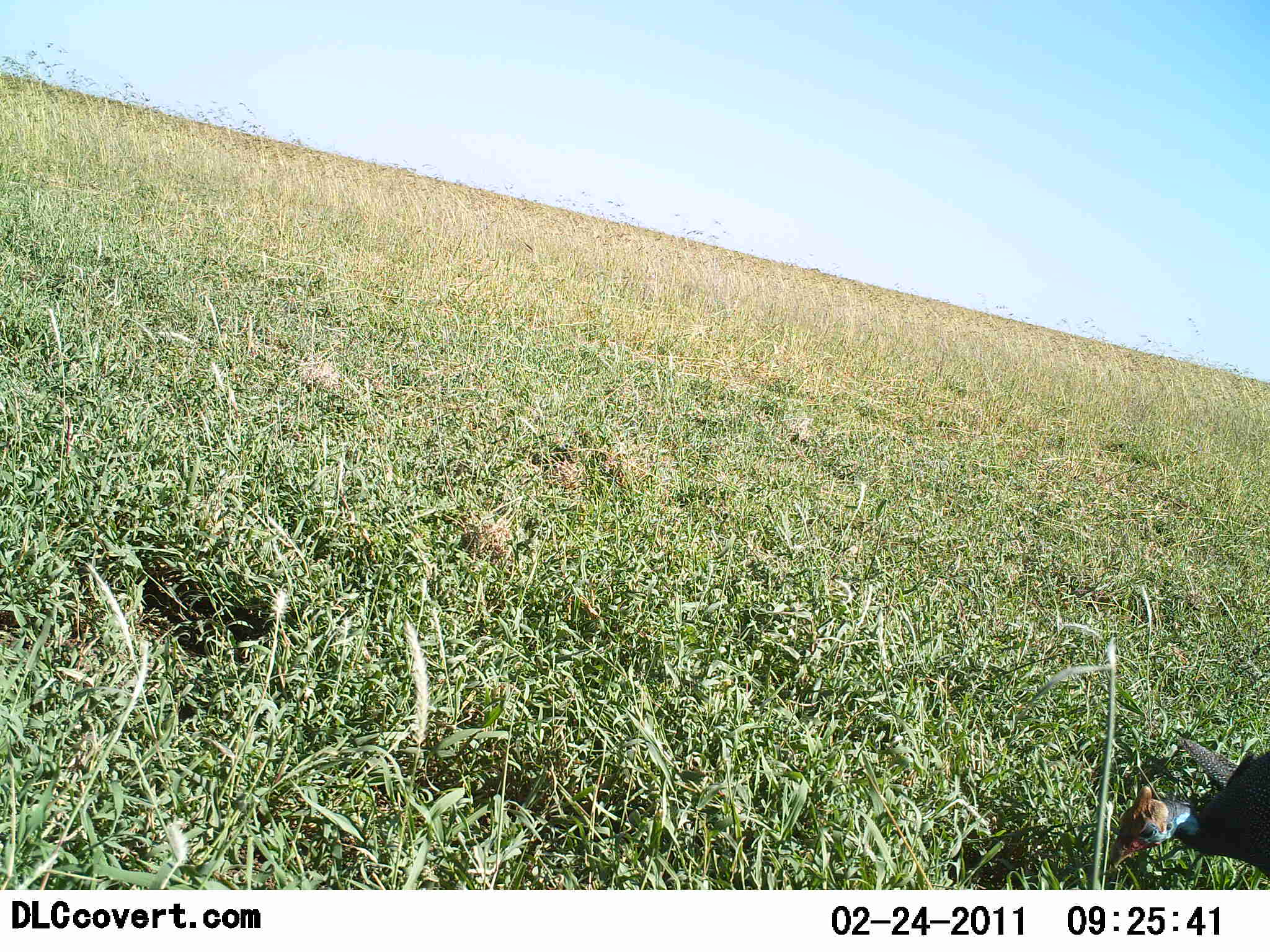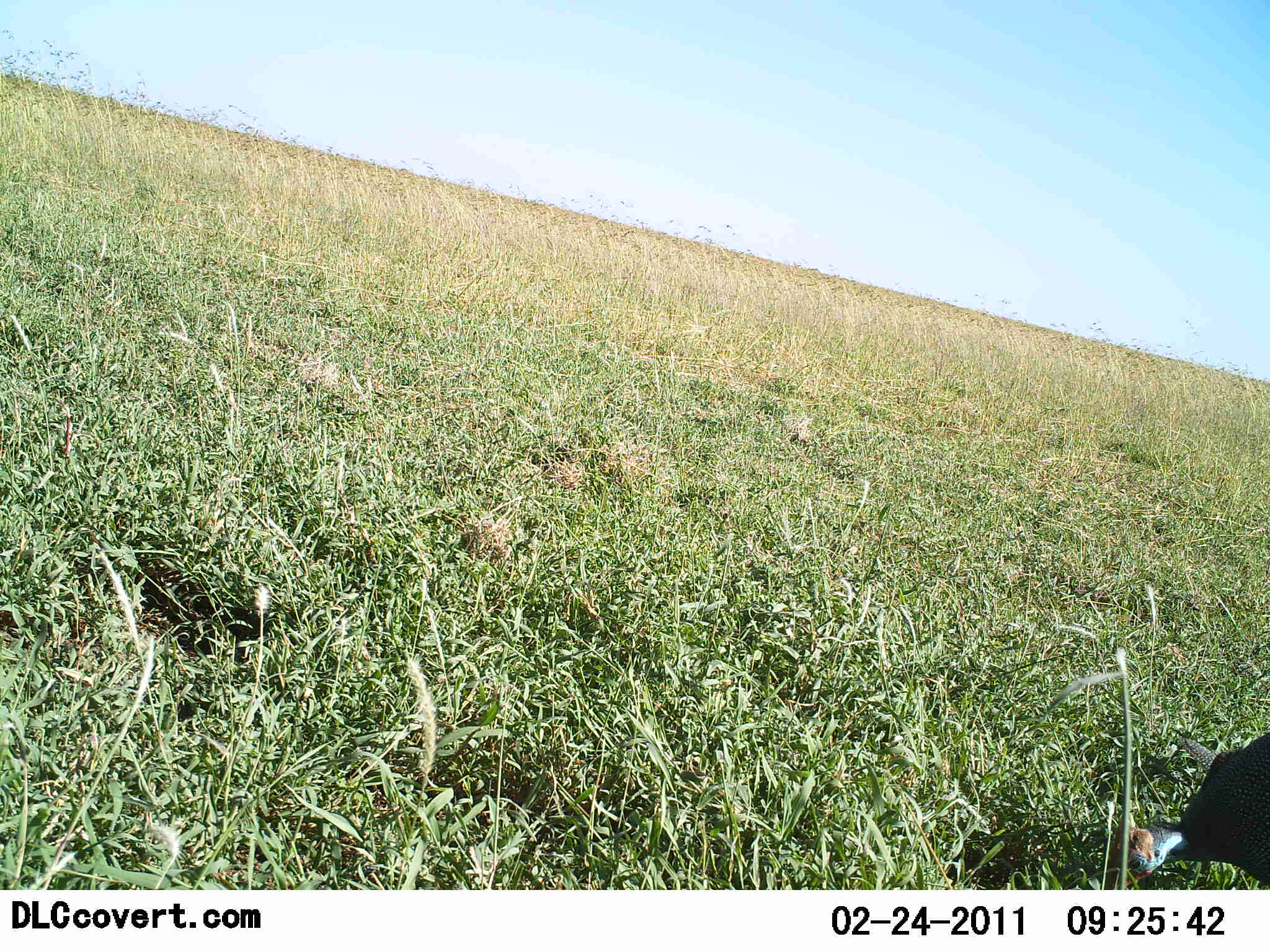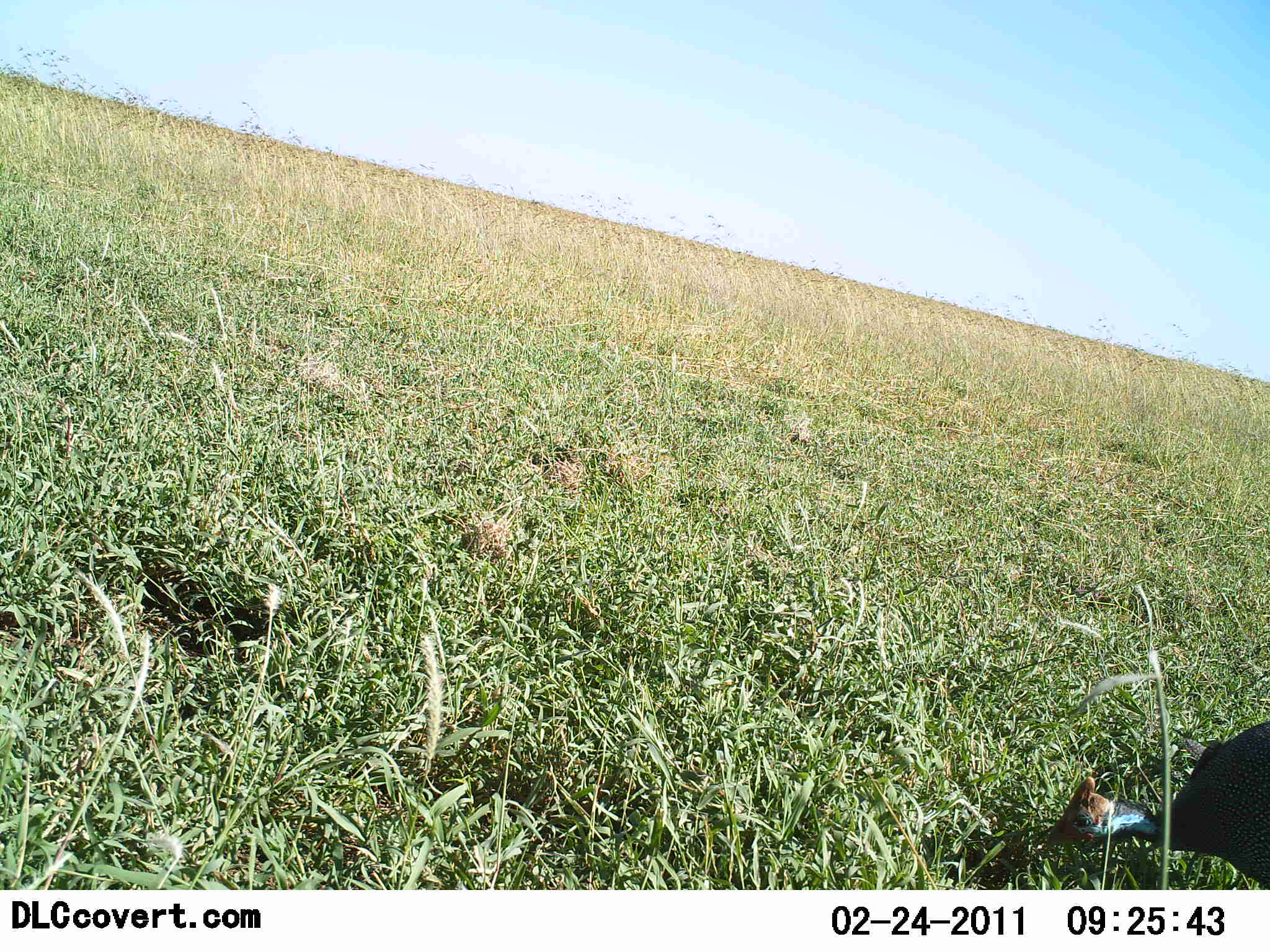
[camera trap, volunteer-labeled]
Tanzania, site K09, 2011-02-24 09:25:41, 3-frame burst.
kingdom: Animalia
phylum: Chordata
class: Aves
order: Galliformes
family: Numididae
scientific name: Numididae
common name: guinea fowl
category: guineafowl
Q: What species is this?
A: Guineafowl (guinea fowl) (Numididae).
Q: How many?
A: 1.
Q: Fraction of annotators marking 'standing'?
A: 8%.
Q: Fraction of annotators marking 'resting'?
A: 0%.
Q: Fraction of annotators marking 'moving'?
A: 8%.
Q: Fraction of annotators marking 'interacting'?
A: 0%.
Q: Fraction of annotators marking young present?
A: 0%.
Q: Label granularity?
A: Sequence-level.